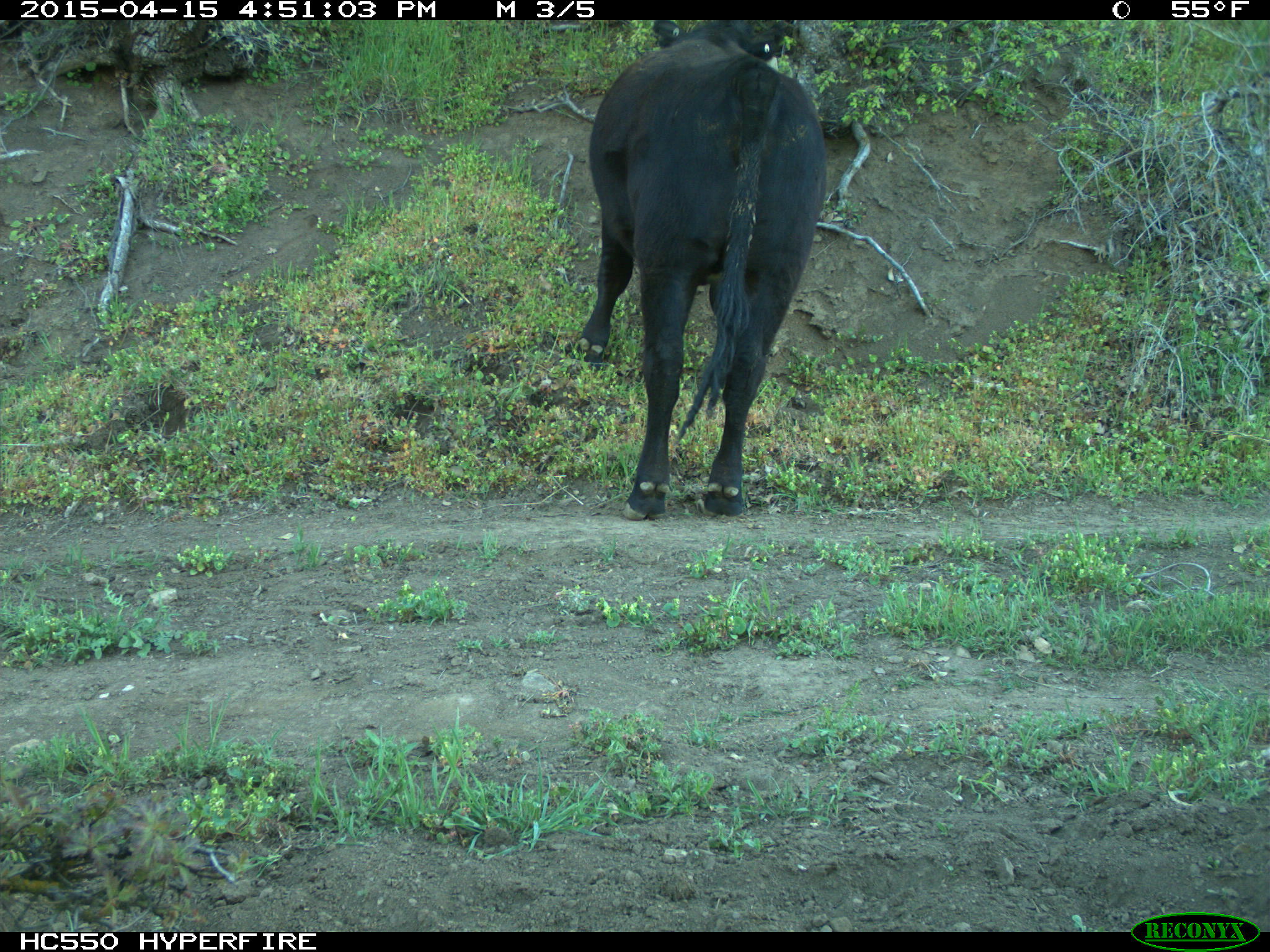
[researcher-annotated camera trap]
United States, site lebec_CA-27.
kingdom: Animalia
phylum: Chordata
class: Mammalia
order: Artiodactyla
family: Bovidae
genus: Bos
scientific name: Bos taurus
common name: domestic cow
Bos taurus (domestic cow).